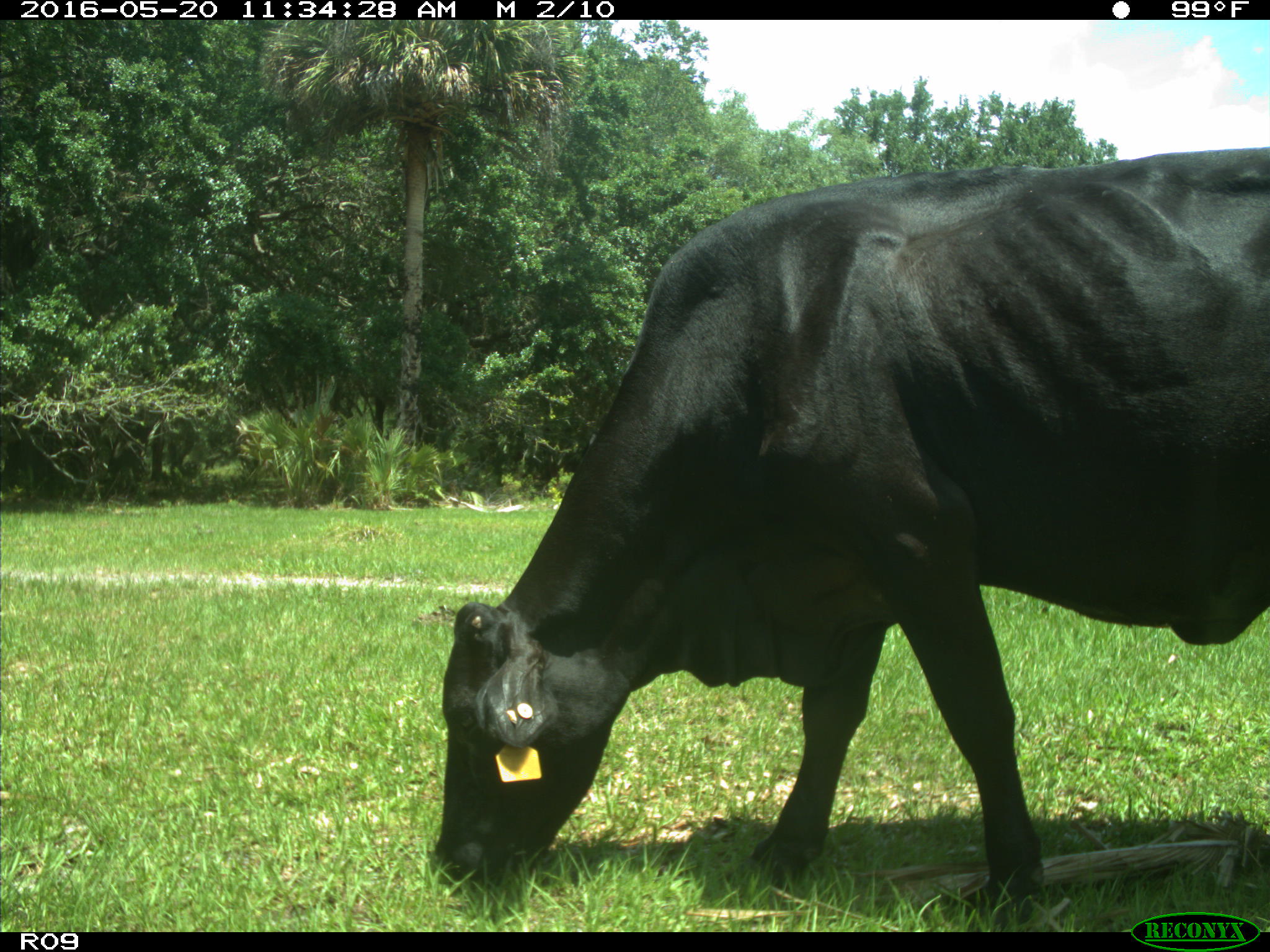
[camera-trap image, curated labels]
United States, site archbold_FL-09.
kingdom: Animalia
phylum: Chordata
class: Mammalia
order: Artiodactyla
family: Bovidae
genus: Bos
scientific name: Bos taurus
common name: domestic cow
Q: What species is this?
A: Bos taurus (domestic cow).